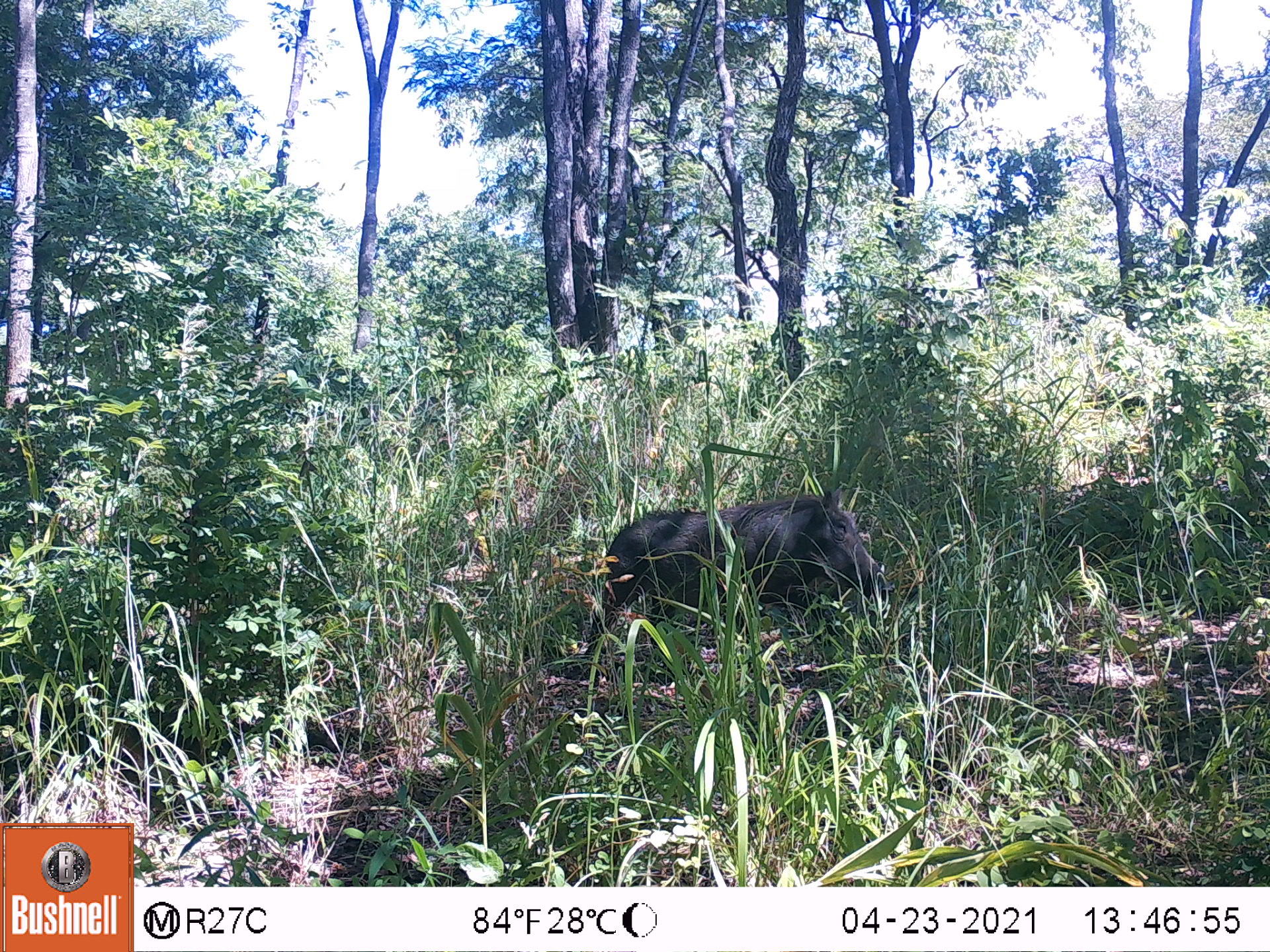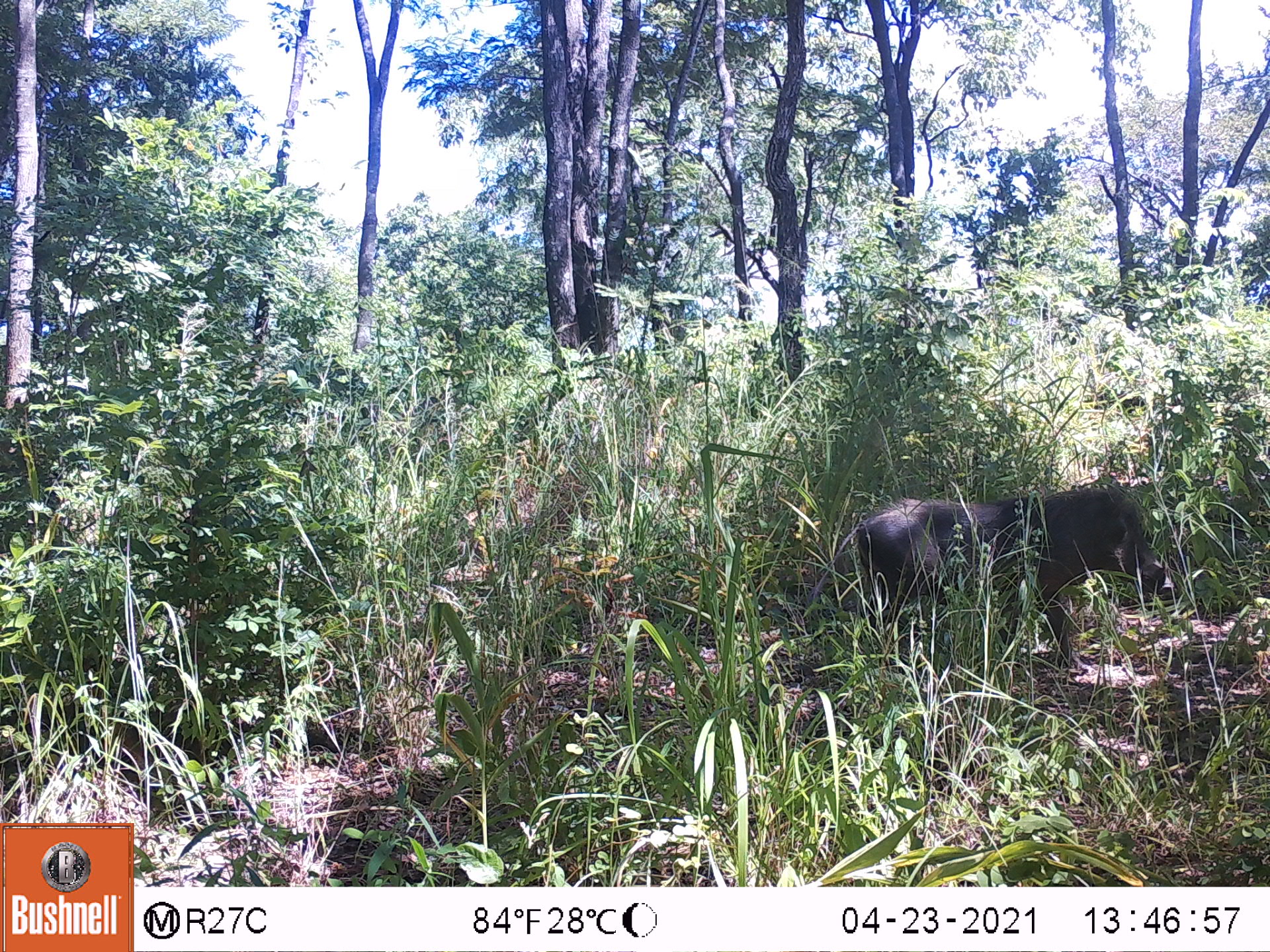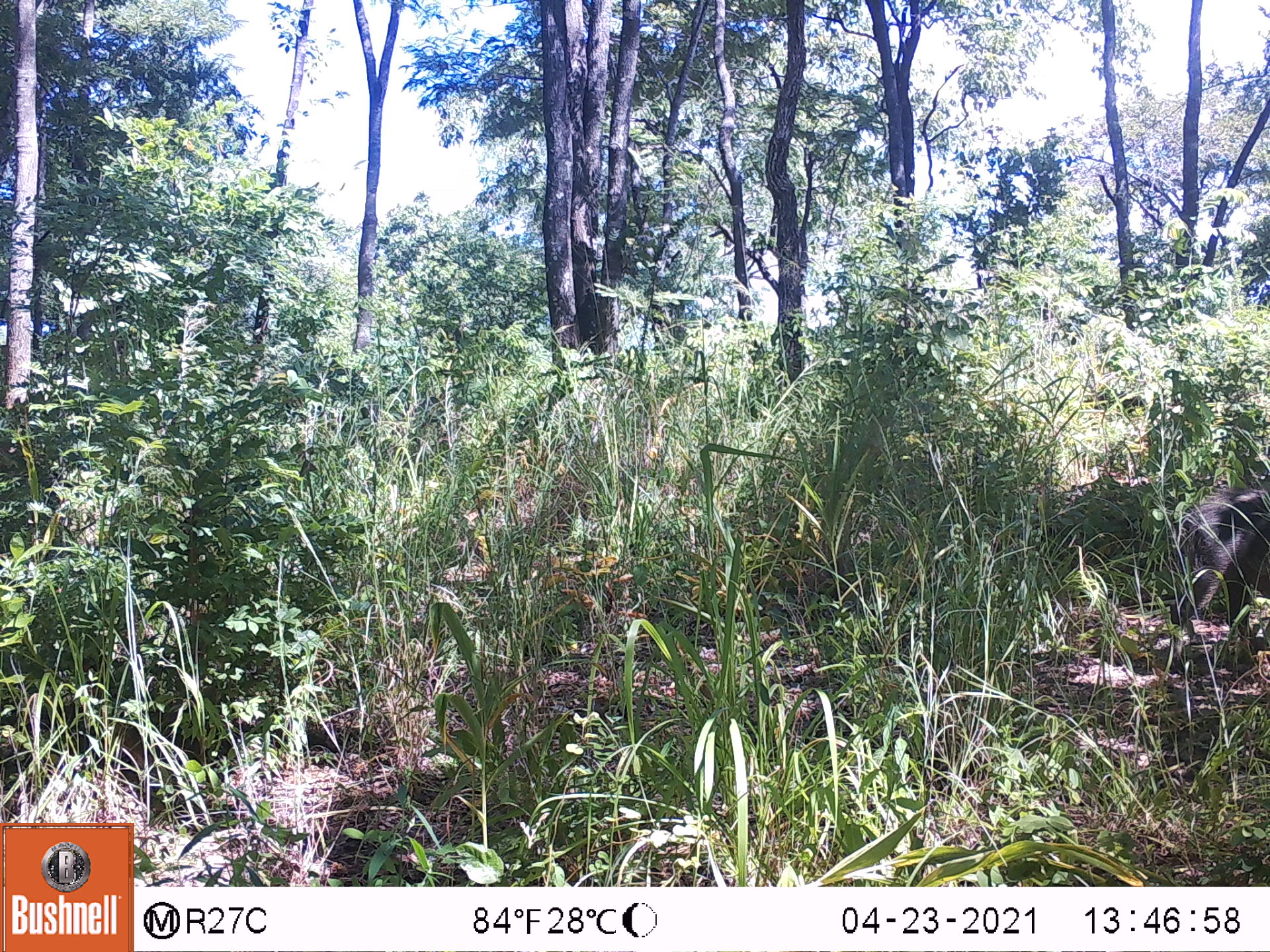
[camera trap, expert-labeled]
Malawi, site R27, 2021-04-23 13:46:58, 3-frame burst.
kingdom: Animalia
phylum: Chordata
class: Mammalia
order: Artiodactyla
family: Suidae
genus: Phacochoerus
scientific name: Phacochoerus africanus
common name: common warthog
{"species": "common warthog (Phacochoerus africanus)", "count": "1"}